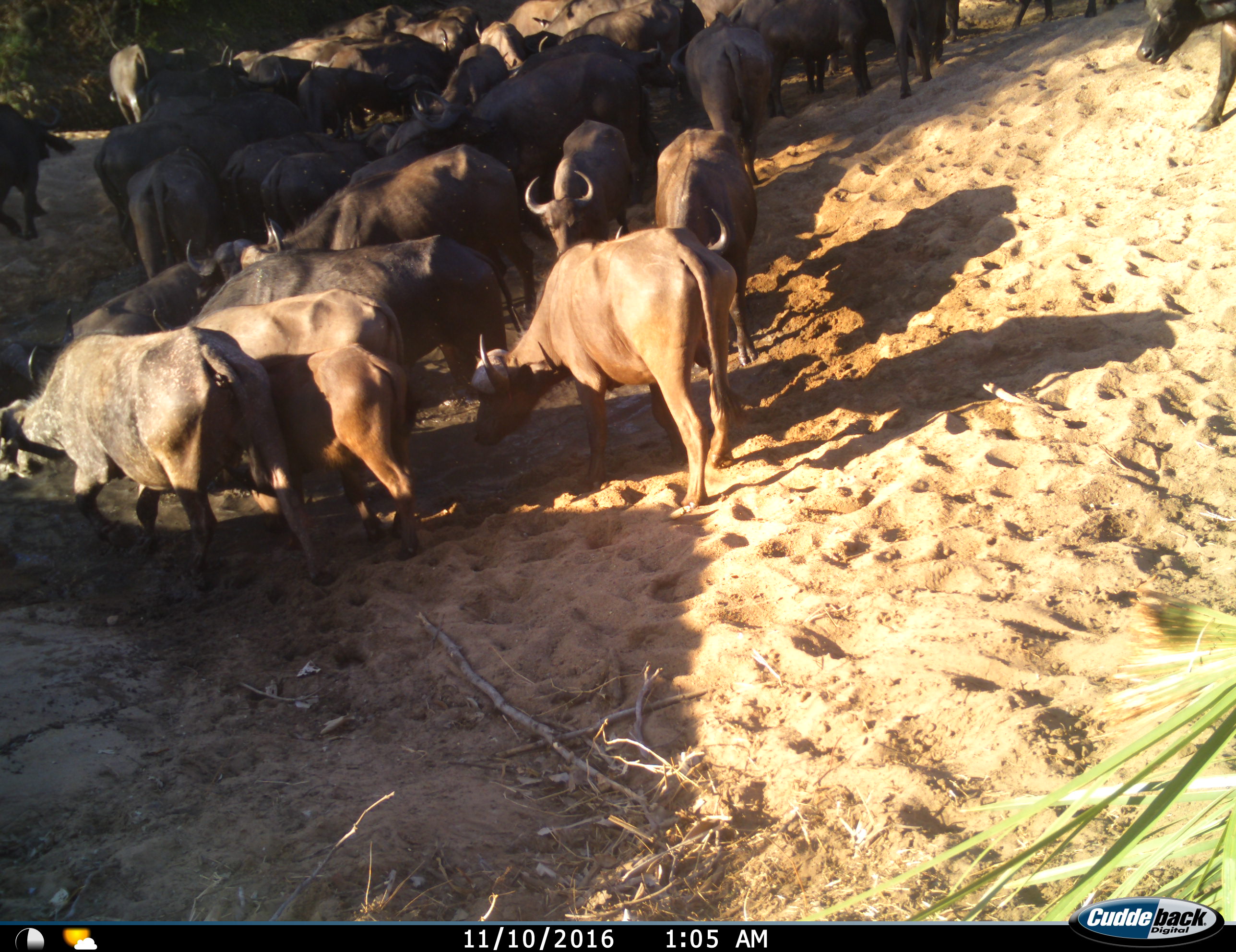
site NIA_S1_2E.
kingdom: Animalia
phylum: Chordata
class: Mammalia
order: Artiodactyla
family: Bovidae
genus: Syncerus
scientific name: Syncerus caffer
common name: african buffalo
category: buffalo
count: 11-50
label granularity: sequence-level